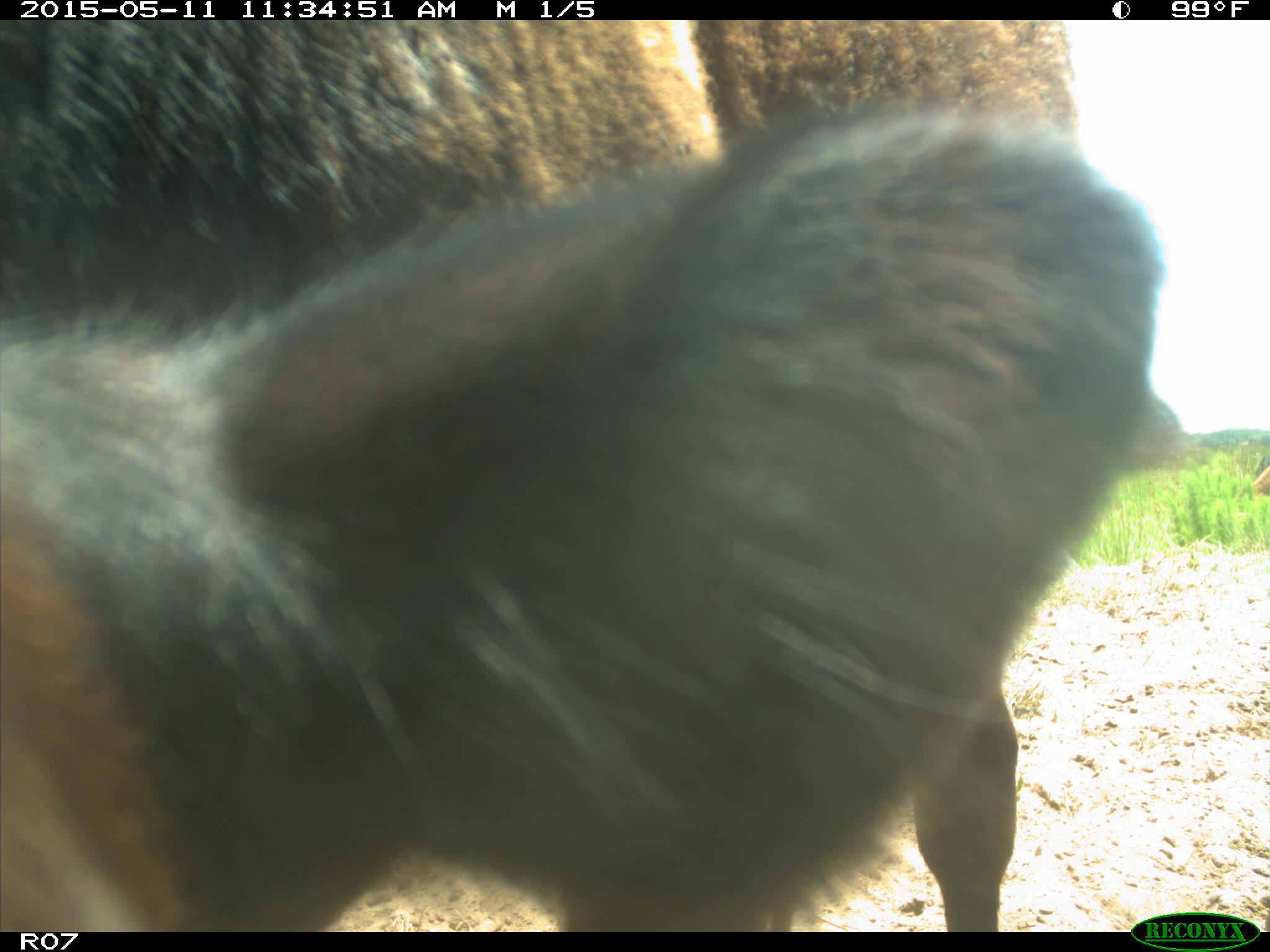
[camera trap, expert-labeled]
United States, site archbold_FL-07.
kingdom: Animalia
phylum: Chordata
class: Mammalia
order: Artiodactyla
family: Bovidae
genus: Bos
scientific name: Bos taurus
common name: domestic cow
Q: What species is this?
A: Bos taurus (domestic cow).